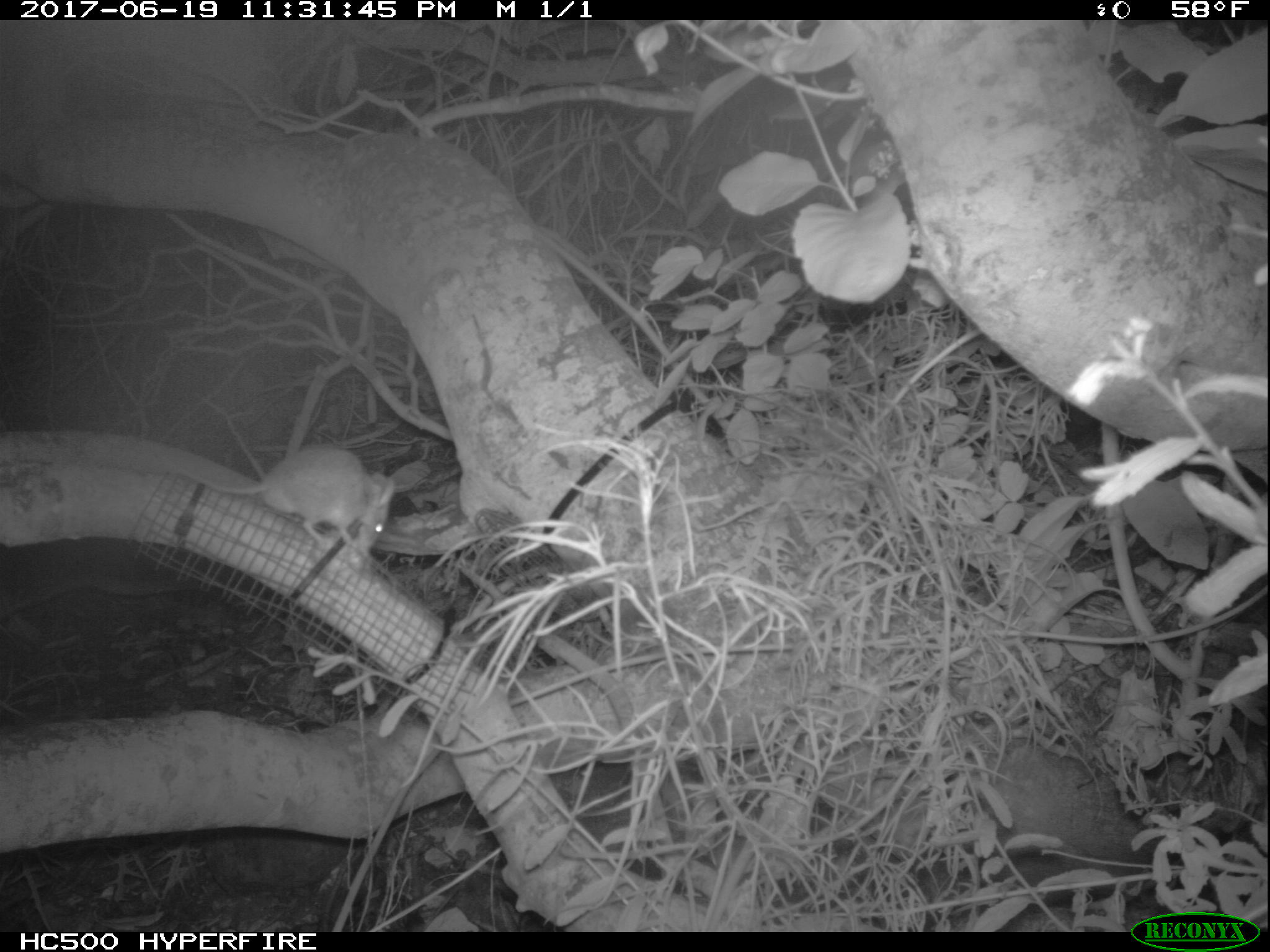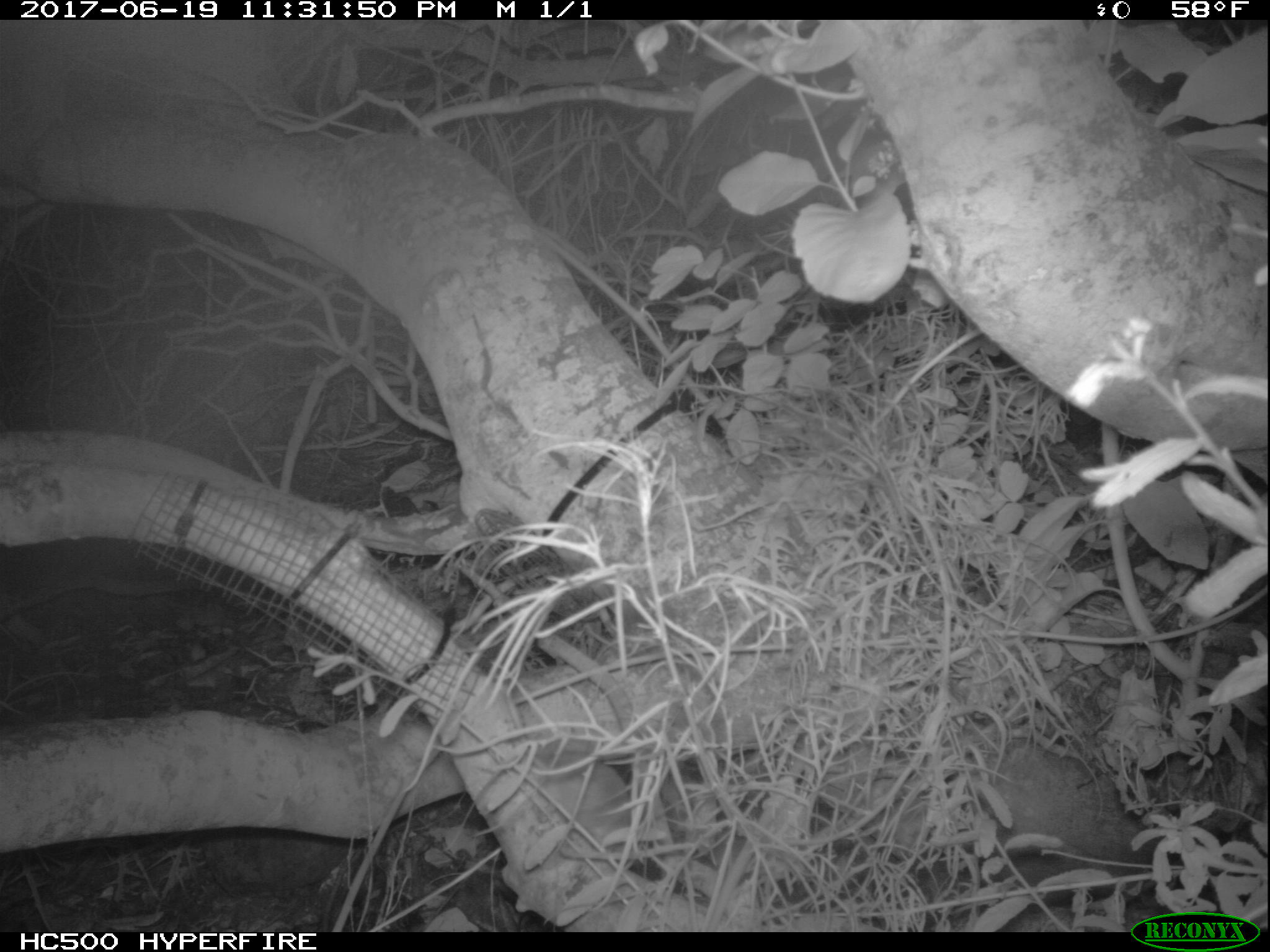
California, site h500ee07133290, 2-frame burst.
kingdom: Animalia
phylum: Chordata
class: Mammalia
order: Rodentia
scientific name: Rodentia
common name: rodent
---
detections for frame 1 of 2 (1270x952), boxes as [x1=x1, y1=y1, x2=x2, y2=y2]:
rodent: [x1=162, y1=443, x2=394, y2=564]